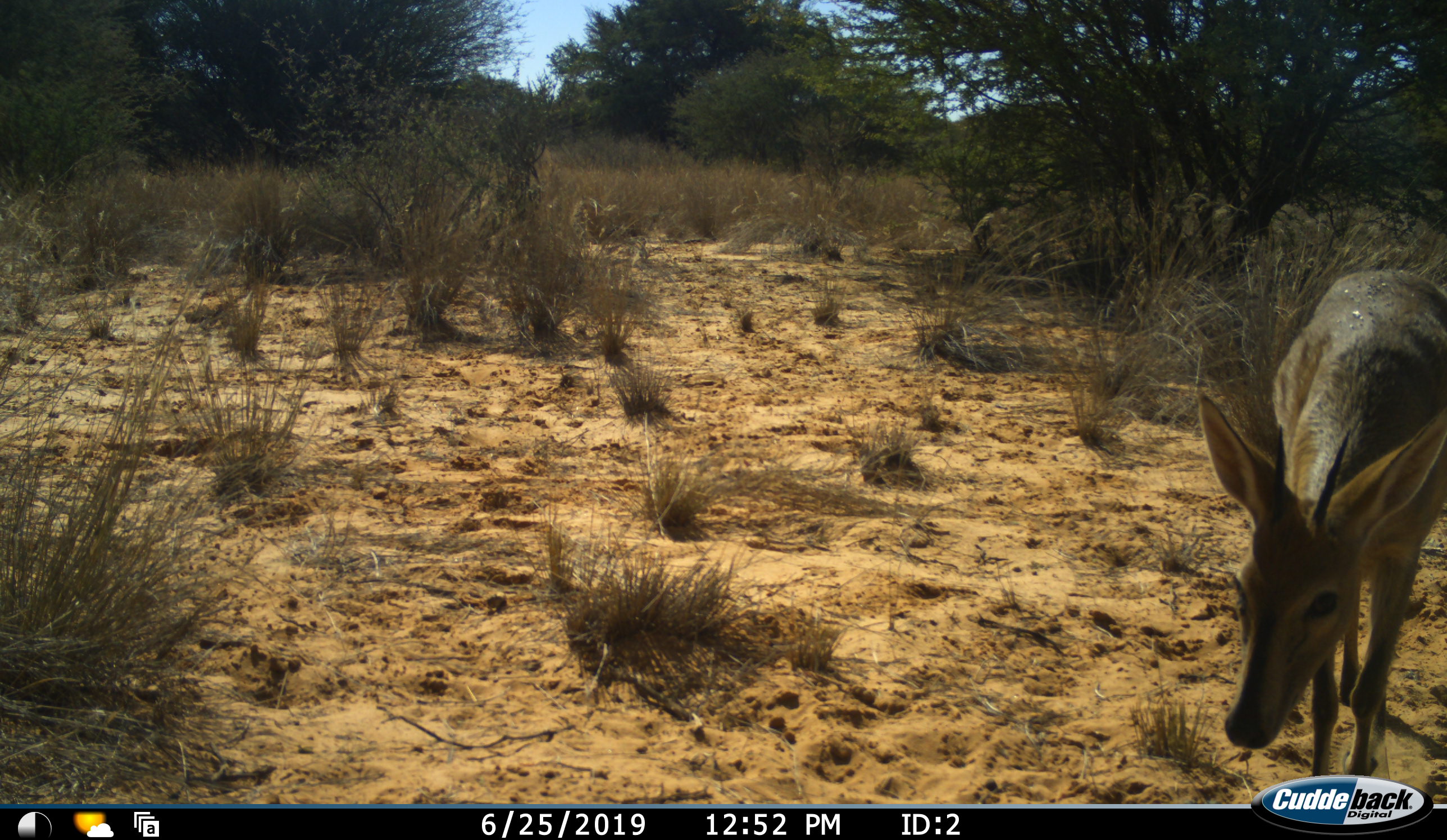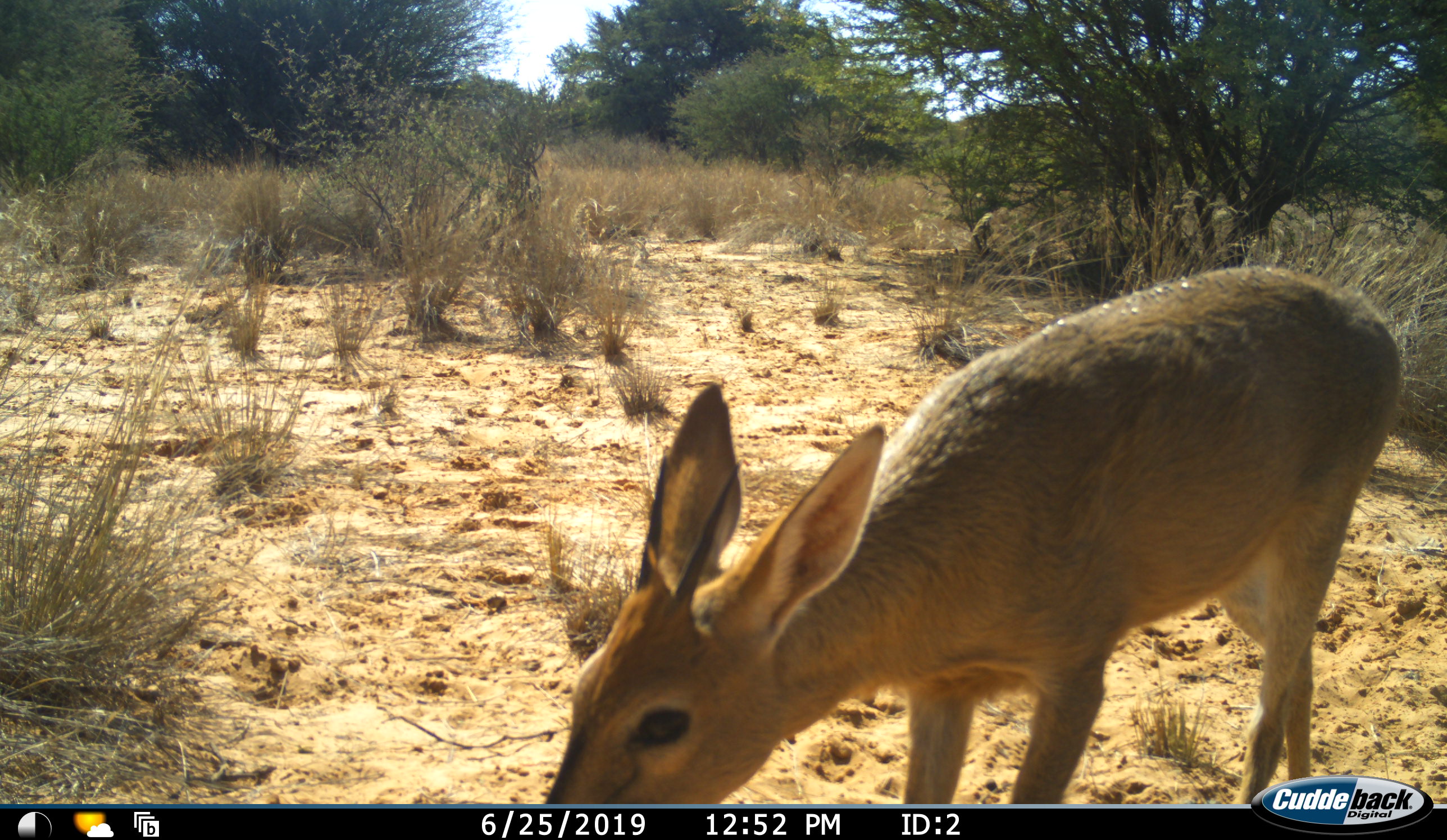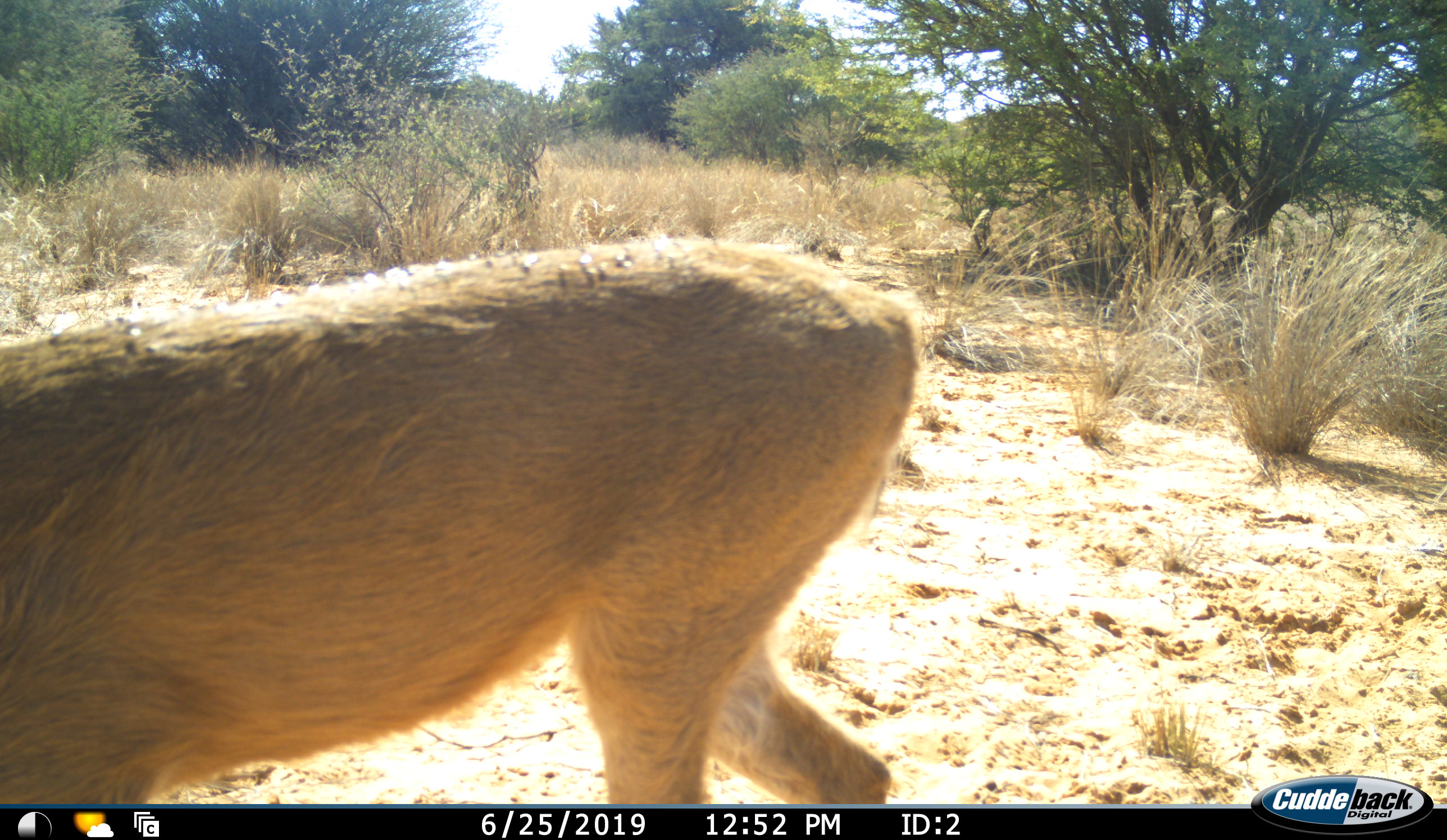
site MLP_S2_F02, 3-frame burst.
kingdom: Animalia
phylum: Chordata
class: Mammalia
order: Artiodactyla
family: Bovidae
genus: Sylvicapra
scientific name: Sylvicapra grimmia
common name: common duiker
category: duikercommongrey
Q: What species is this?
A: Duikercommongrey (common duiker) (Sylvicapra grimmia).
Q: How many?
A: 1.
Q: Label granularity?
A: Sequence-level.